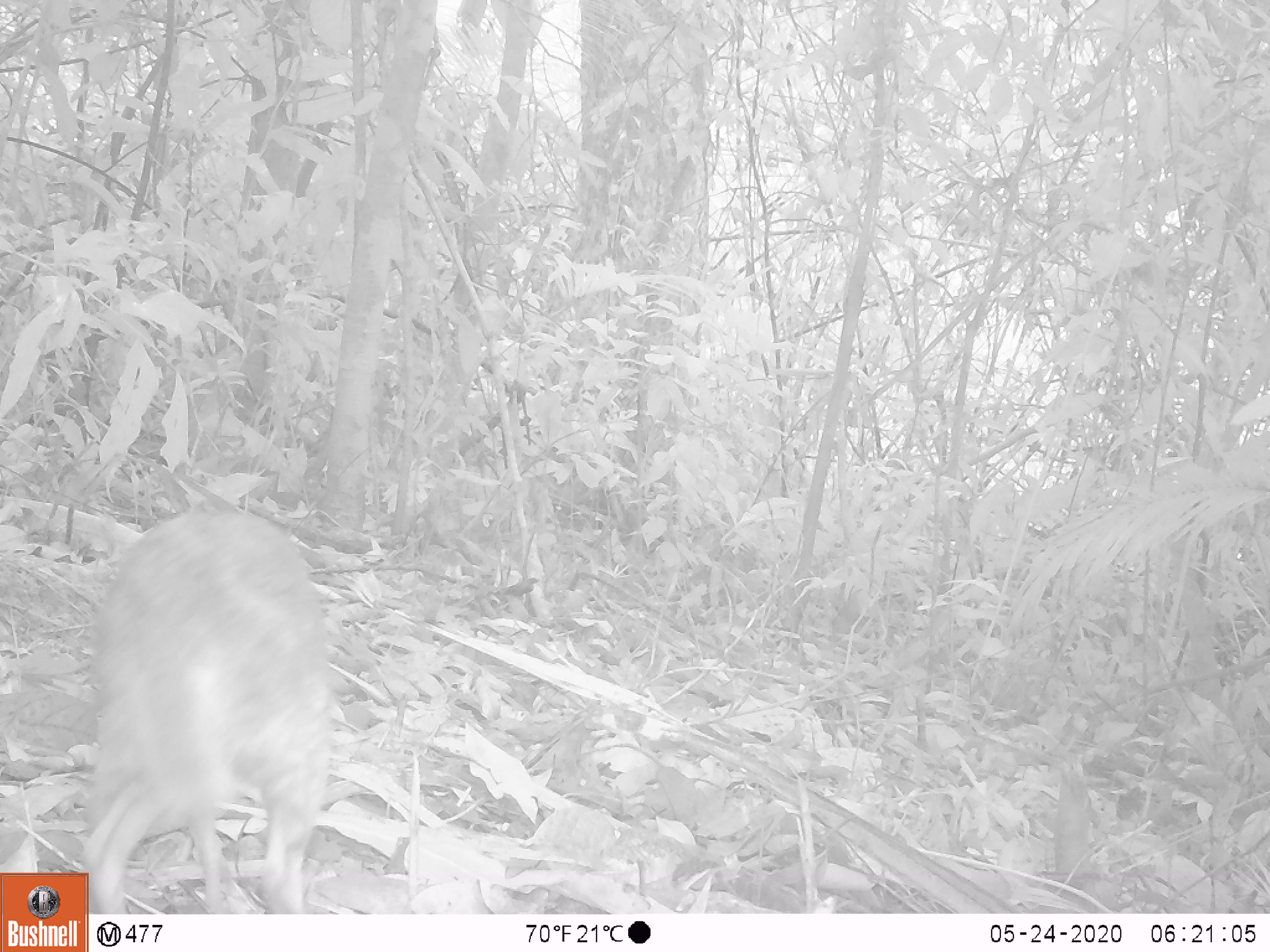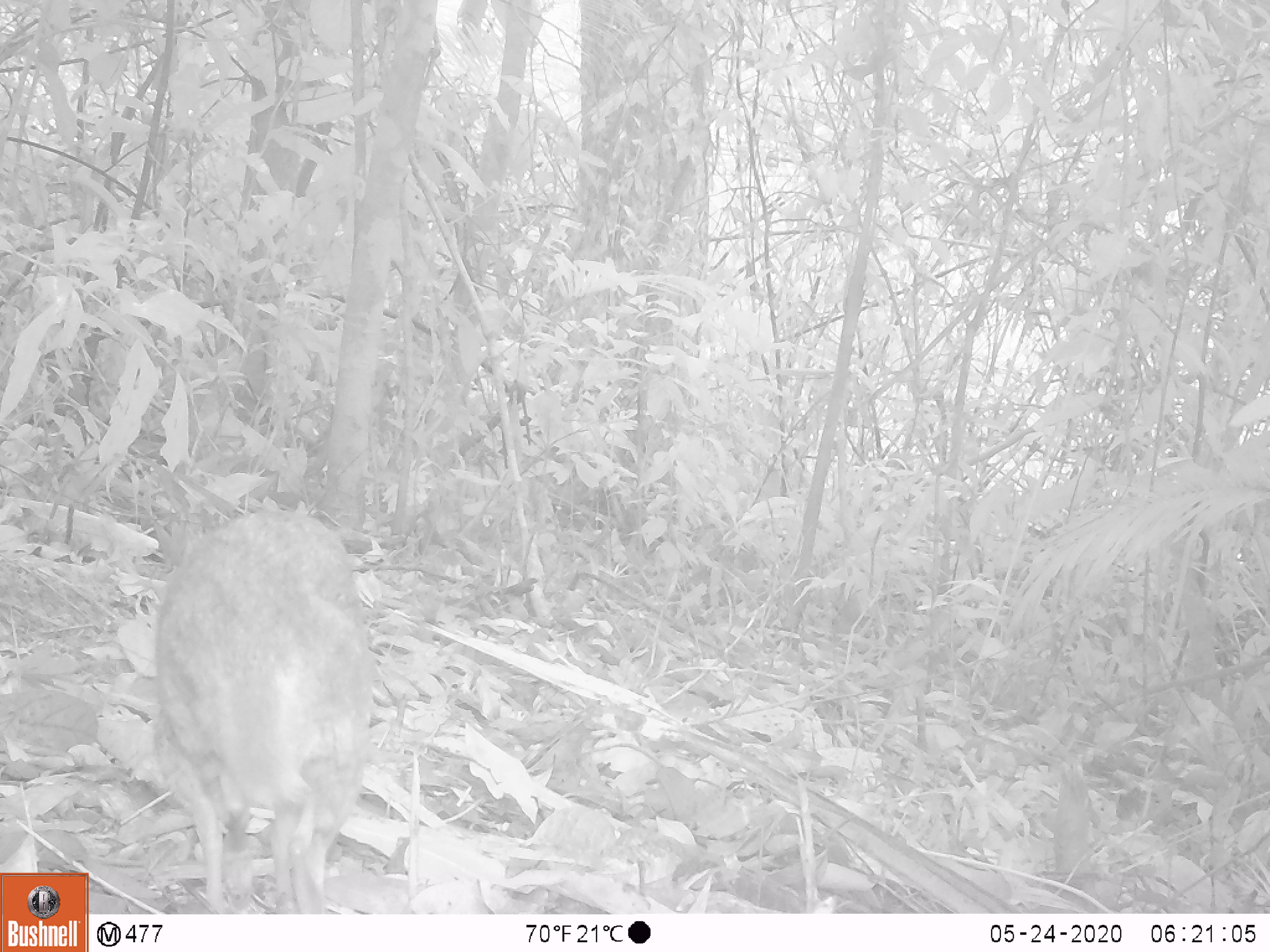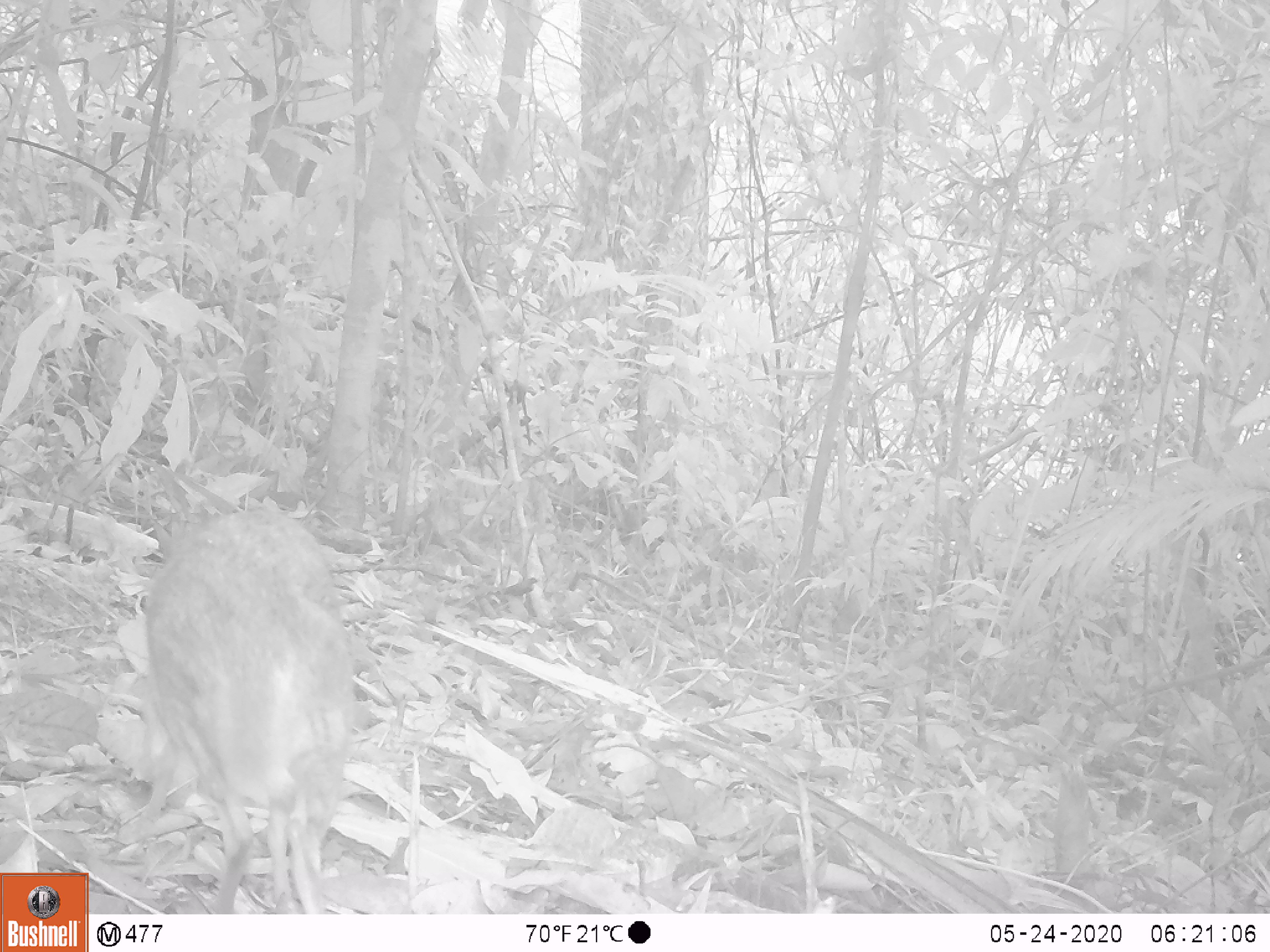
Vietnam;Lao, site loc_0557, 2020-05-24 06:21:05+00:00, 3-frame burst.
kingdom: Animalia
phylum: Chordata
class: Mammalia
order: Artiodactyla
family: Tragulidae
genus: Moschiola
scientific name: Moschiola meminna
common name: chevrotain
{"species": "chevrotain (Moschiola meminna)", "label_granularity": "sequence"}